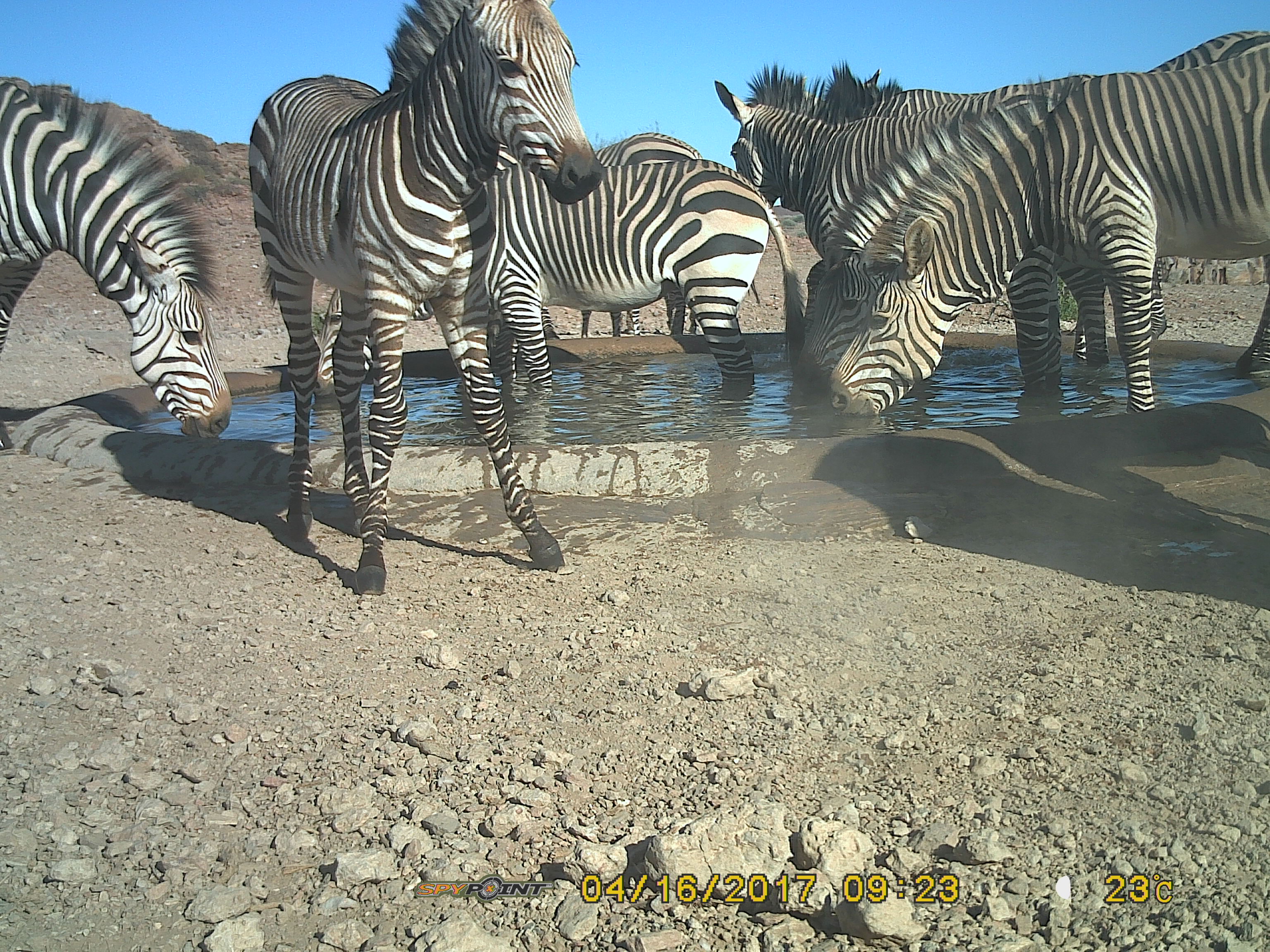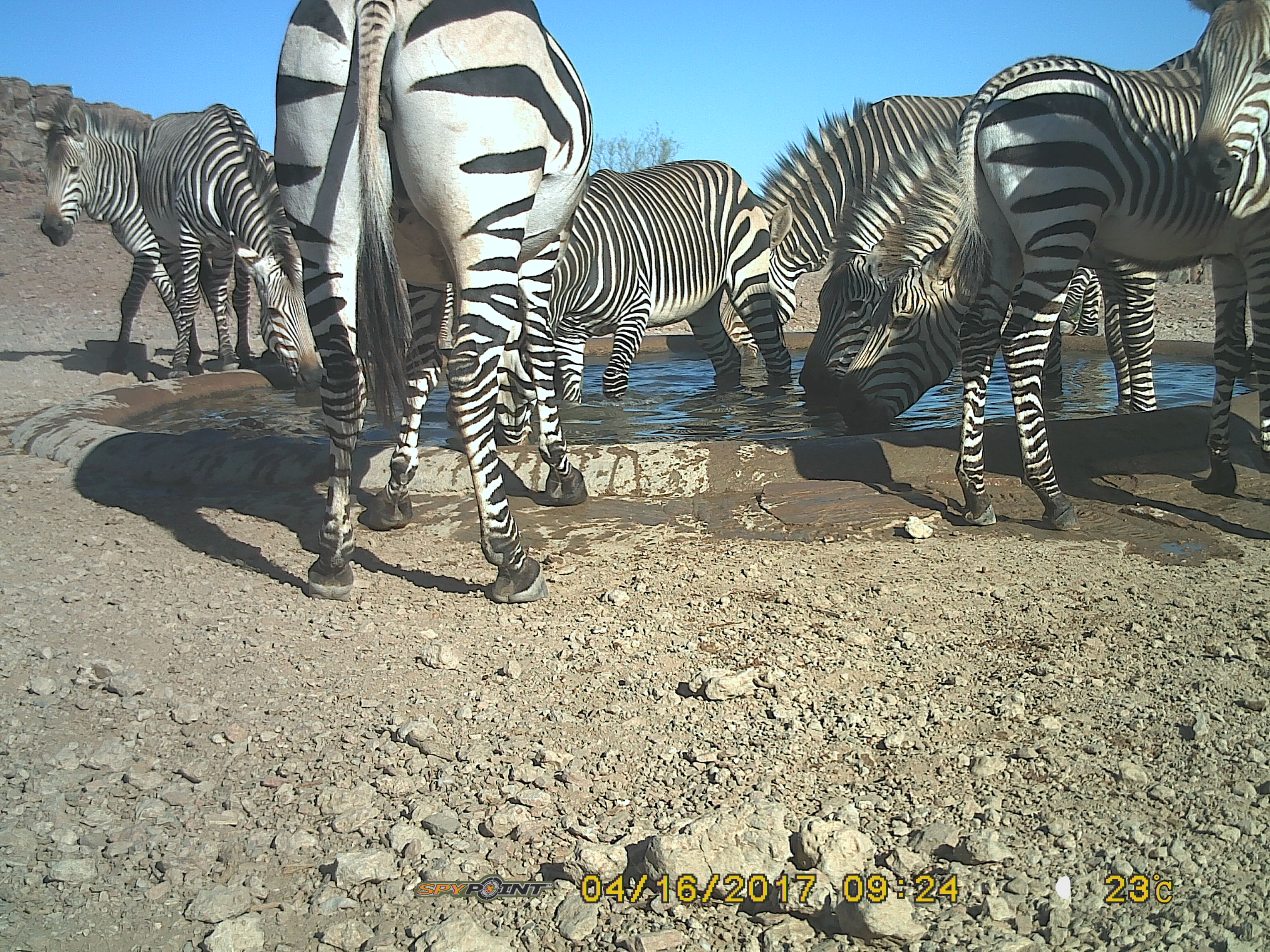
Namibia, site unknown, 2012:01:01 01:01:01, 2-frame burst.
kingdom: Animalia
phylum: Chordata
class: Mammalia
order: Perissodactyla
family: Equidae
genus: Equus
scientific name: Equus zebra hartmannae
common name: hartmann's mountain zebra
Equus zebra hartmannae (hartmann's mountain zebra).